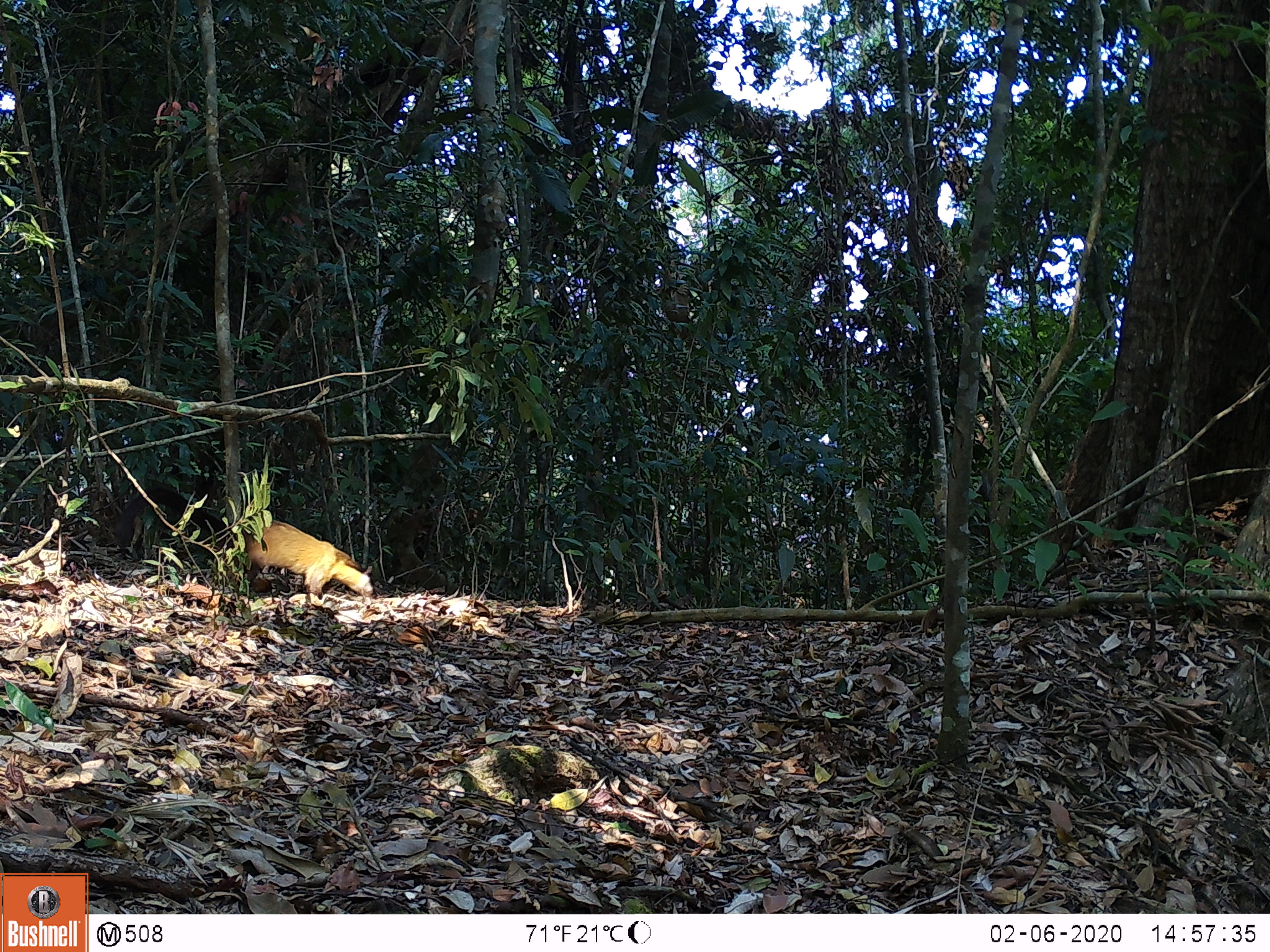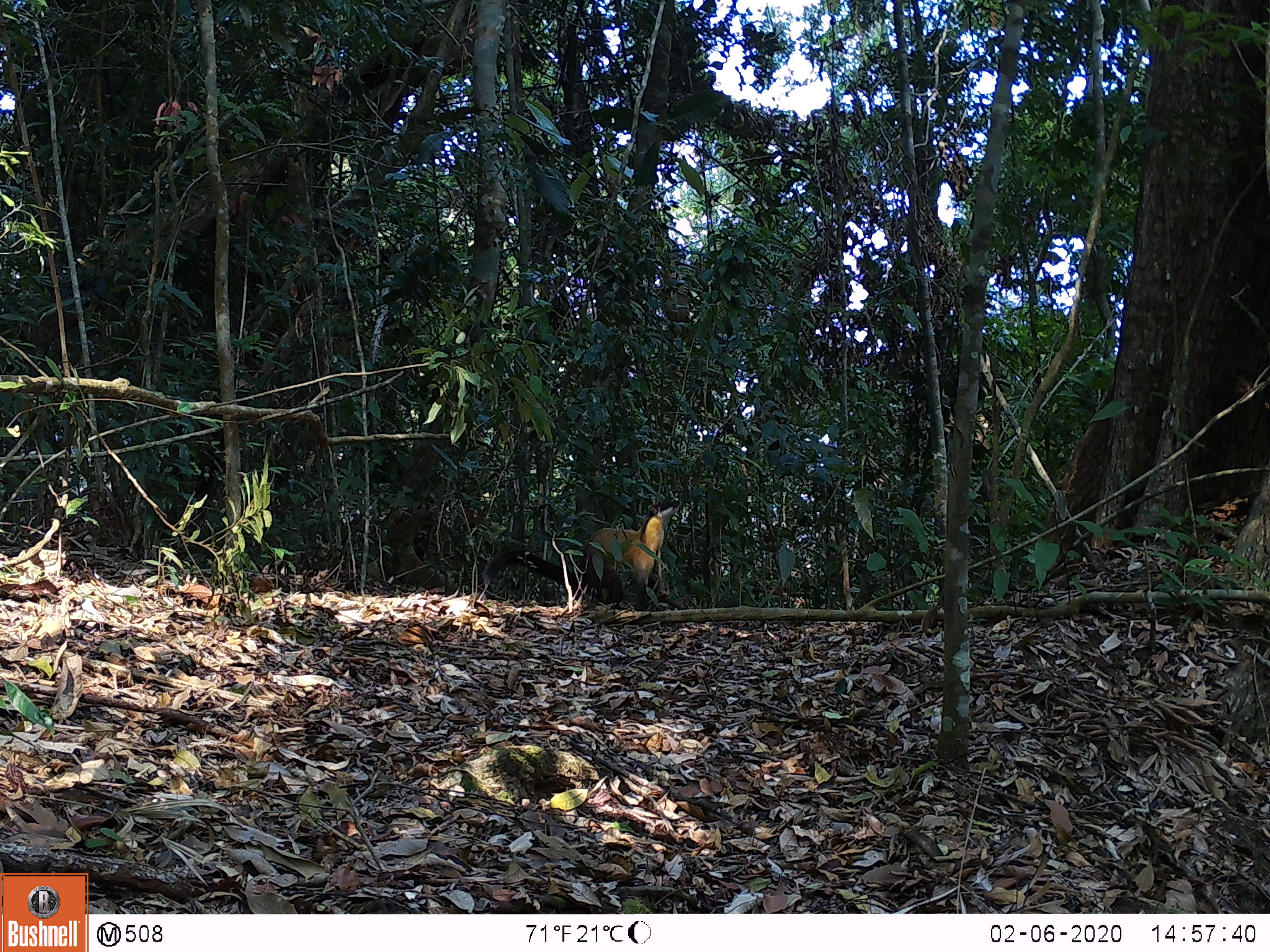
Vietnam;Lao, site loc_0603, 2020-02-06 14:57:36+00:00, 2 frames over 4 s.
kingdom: Animalia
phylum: Chordata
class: Mammalia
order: Carnivora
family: Mustelidae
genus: Martes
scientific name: Martes flavigula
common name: yellow-throated marten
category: yellow throated marten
Yellow throated marten (yellow-throated marten) (Martes flavigula). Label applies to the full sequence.